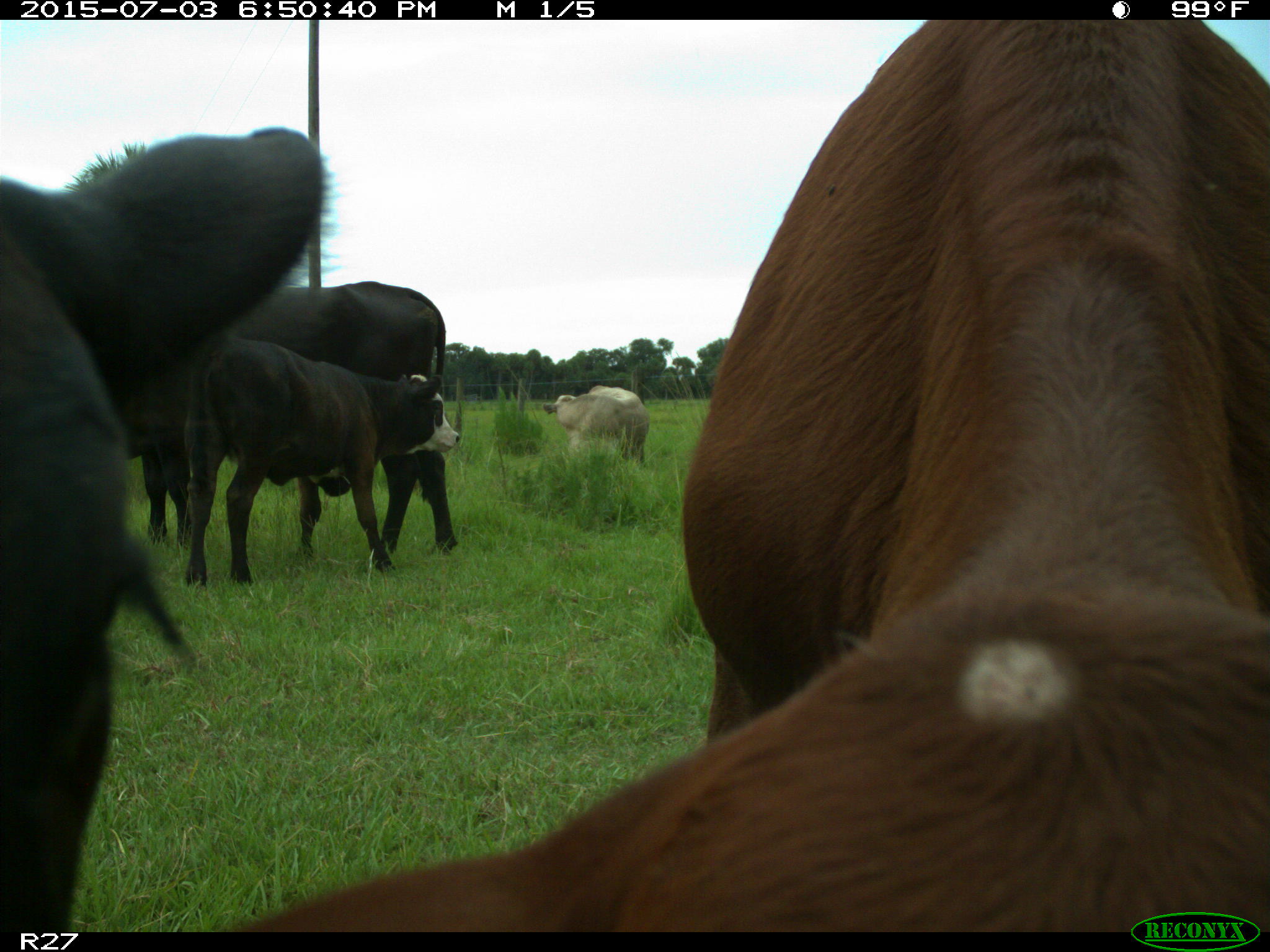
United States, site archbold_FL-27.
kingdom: Animalia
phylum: Chordata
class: Mammalia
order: Artiodactyla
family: Bovidae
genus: Bos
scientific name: Bos taurus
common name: domestic cow